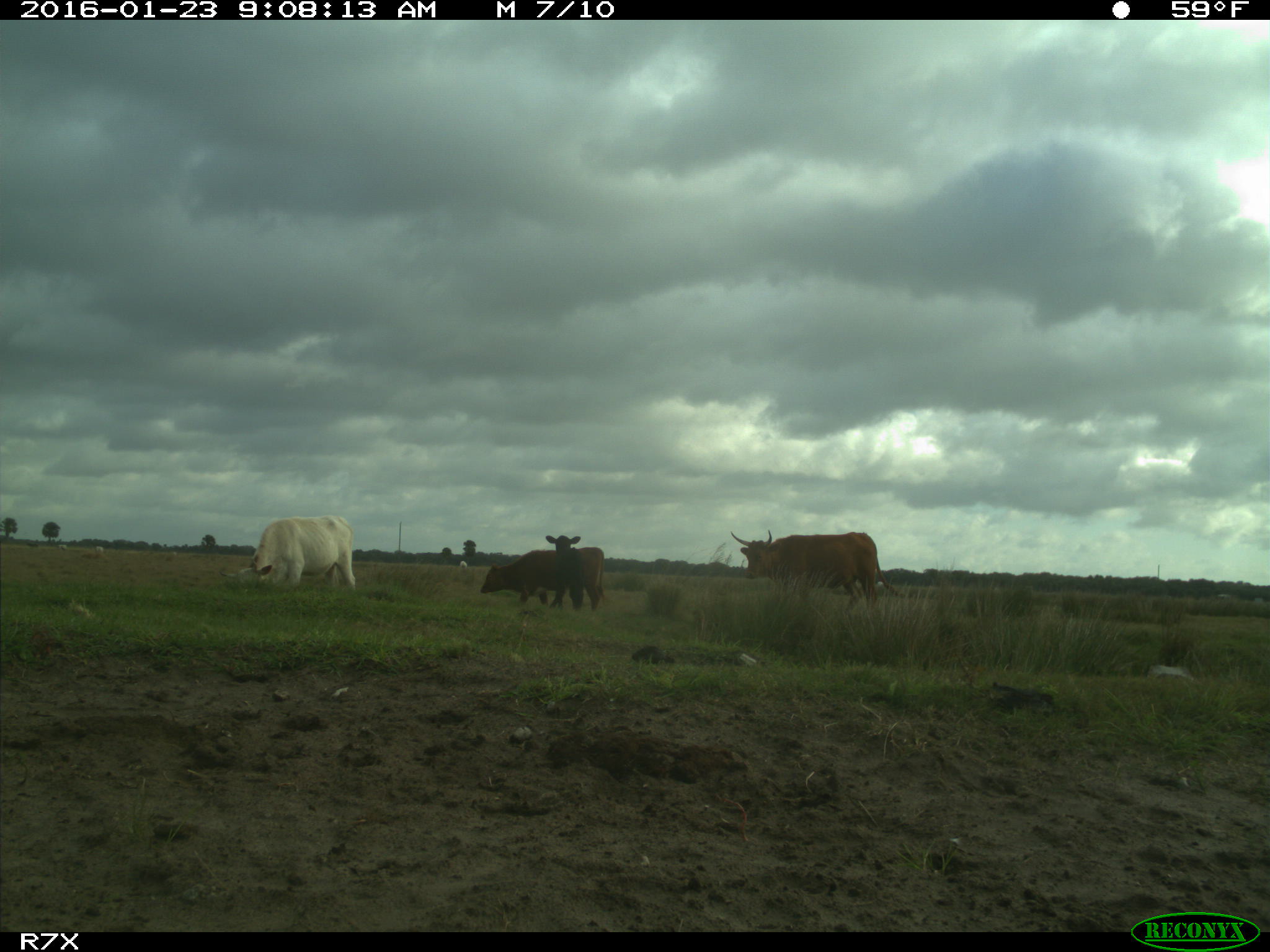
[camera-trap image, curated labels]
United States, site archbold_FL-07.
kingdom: Animalia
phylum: Chordata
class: Mammalia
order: Artiodactyla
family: Bovidae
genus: Bos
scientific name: Bos taurus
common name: domestic cow